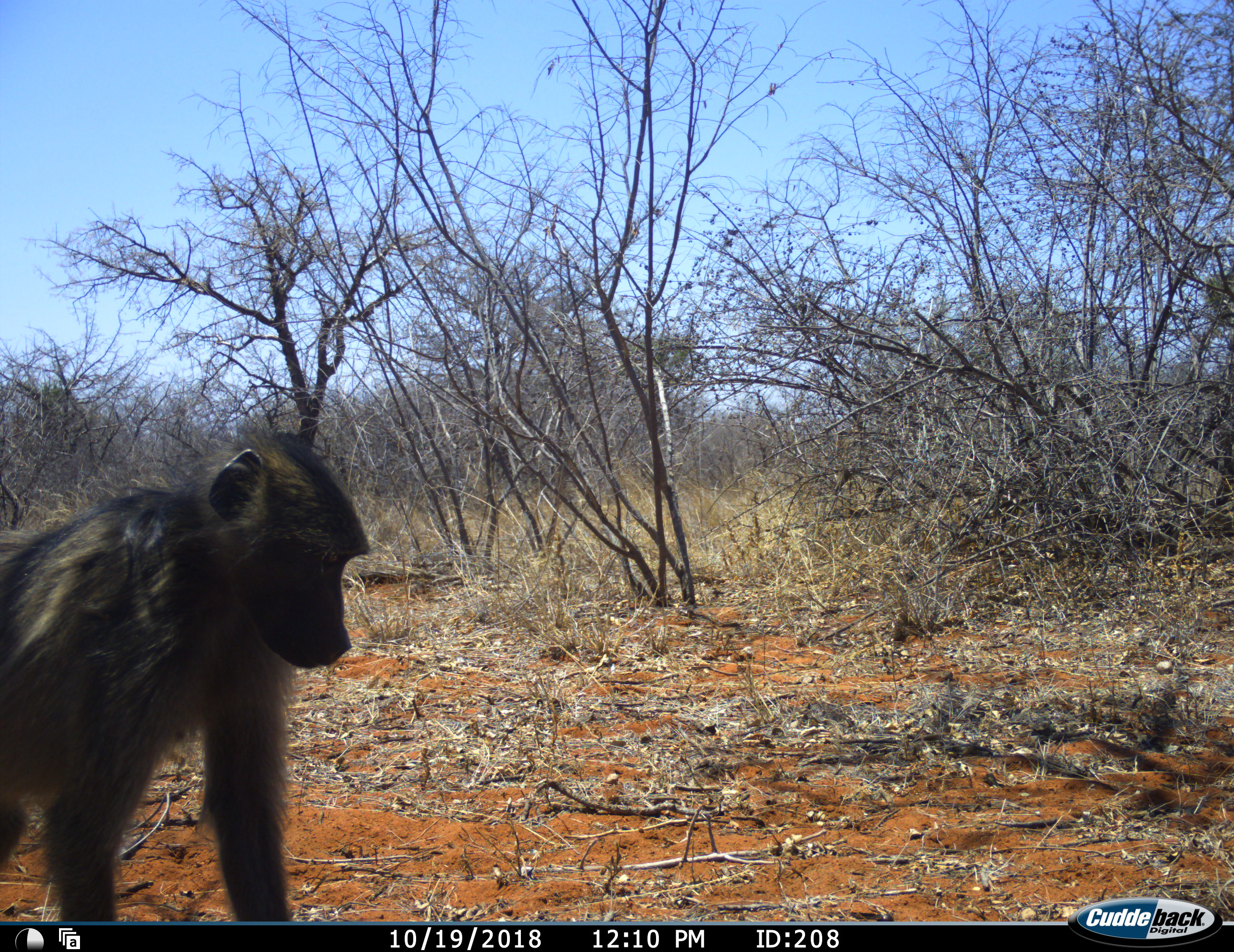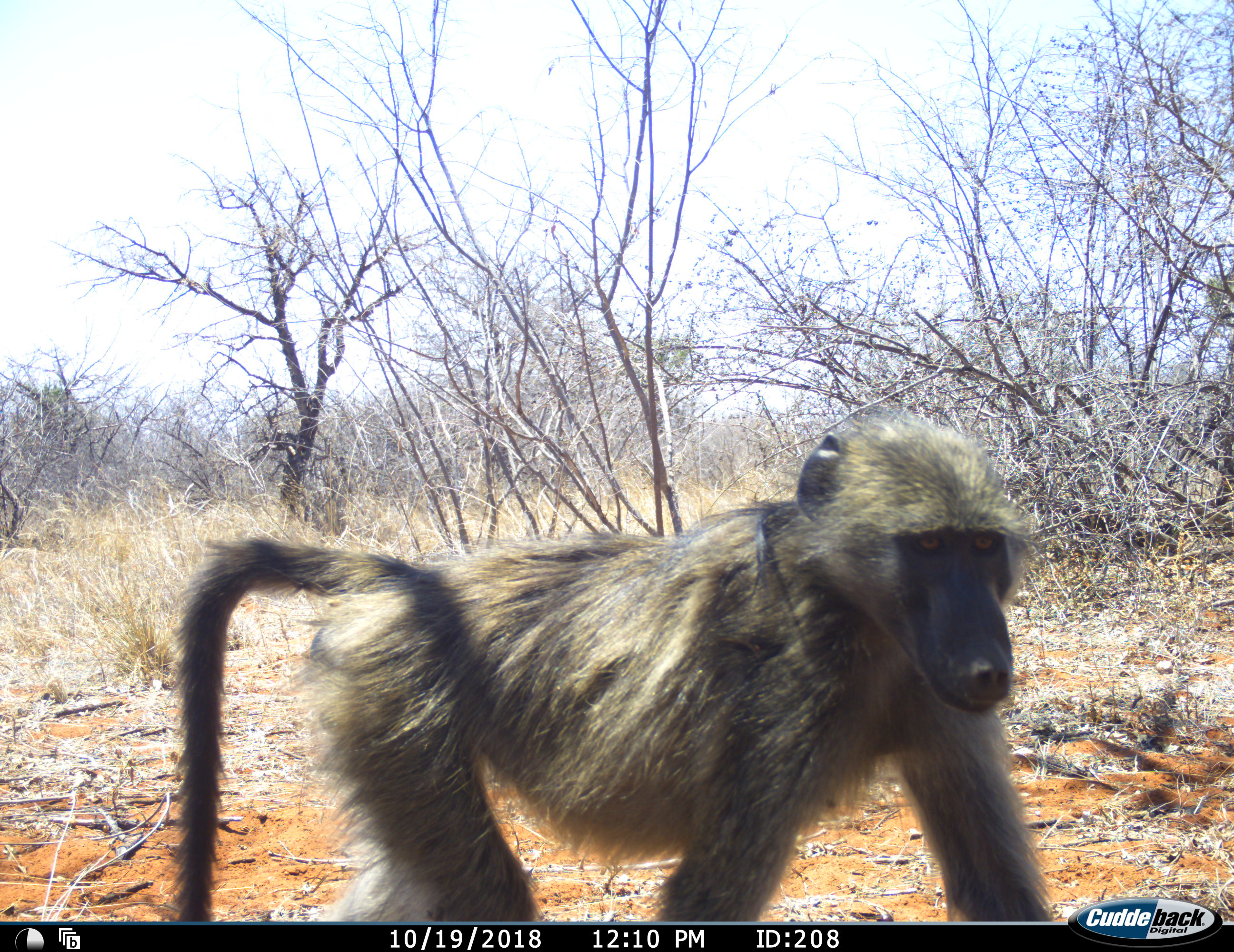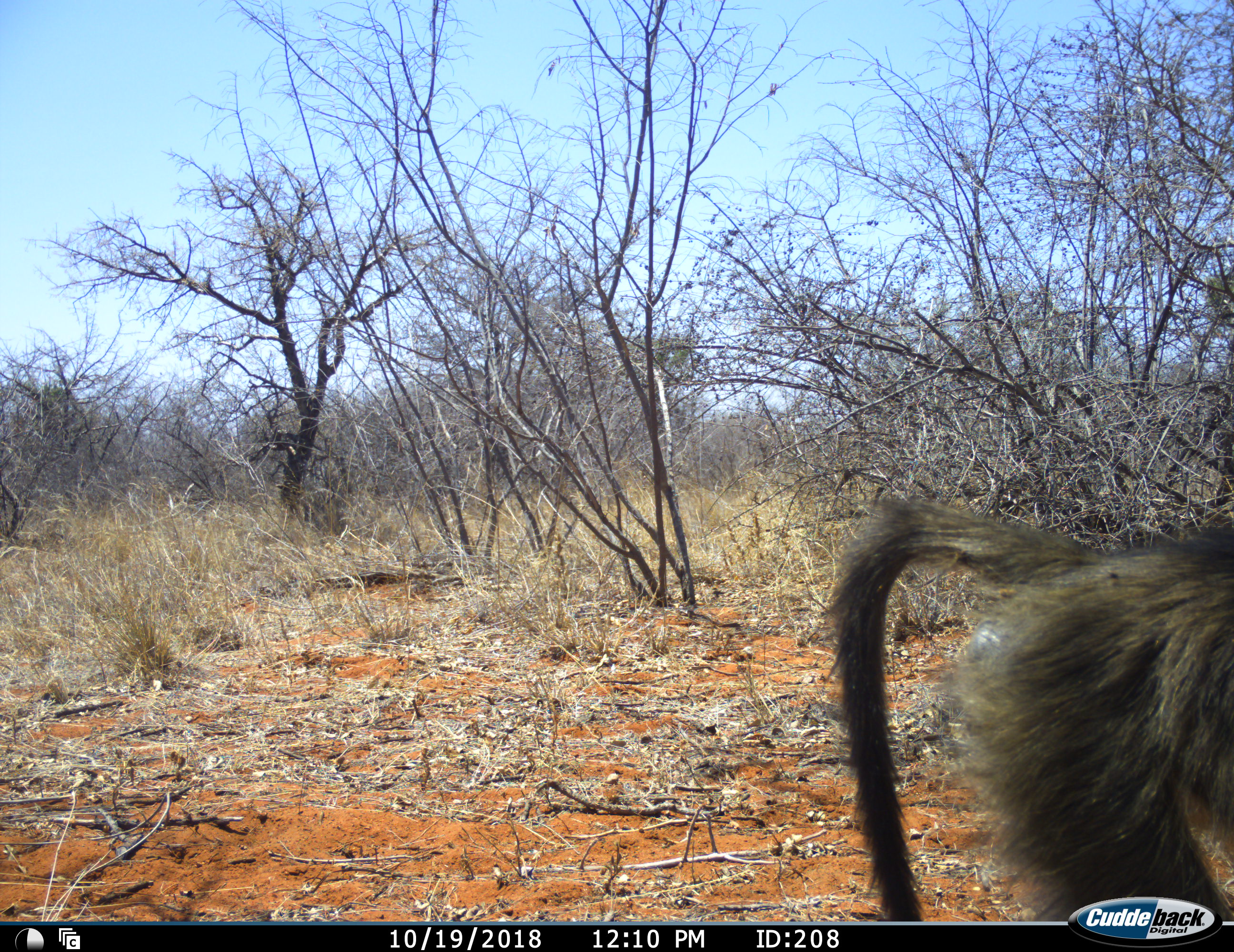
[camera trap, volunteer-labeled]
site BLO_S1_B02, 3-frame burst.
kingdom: Animalia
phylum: Chordata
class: Mammalia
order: Primates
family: Cercopithecidae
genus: Papio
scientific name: Papio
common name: baboon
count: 1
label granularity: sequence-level